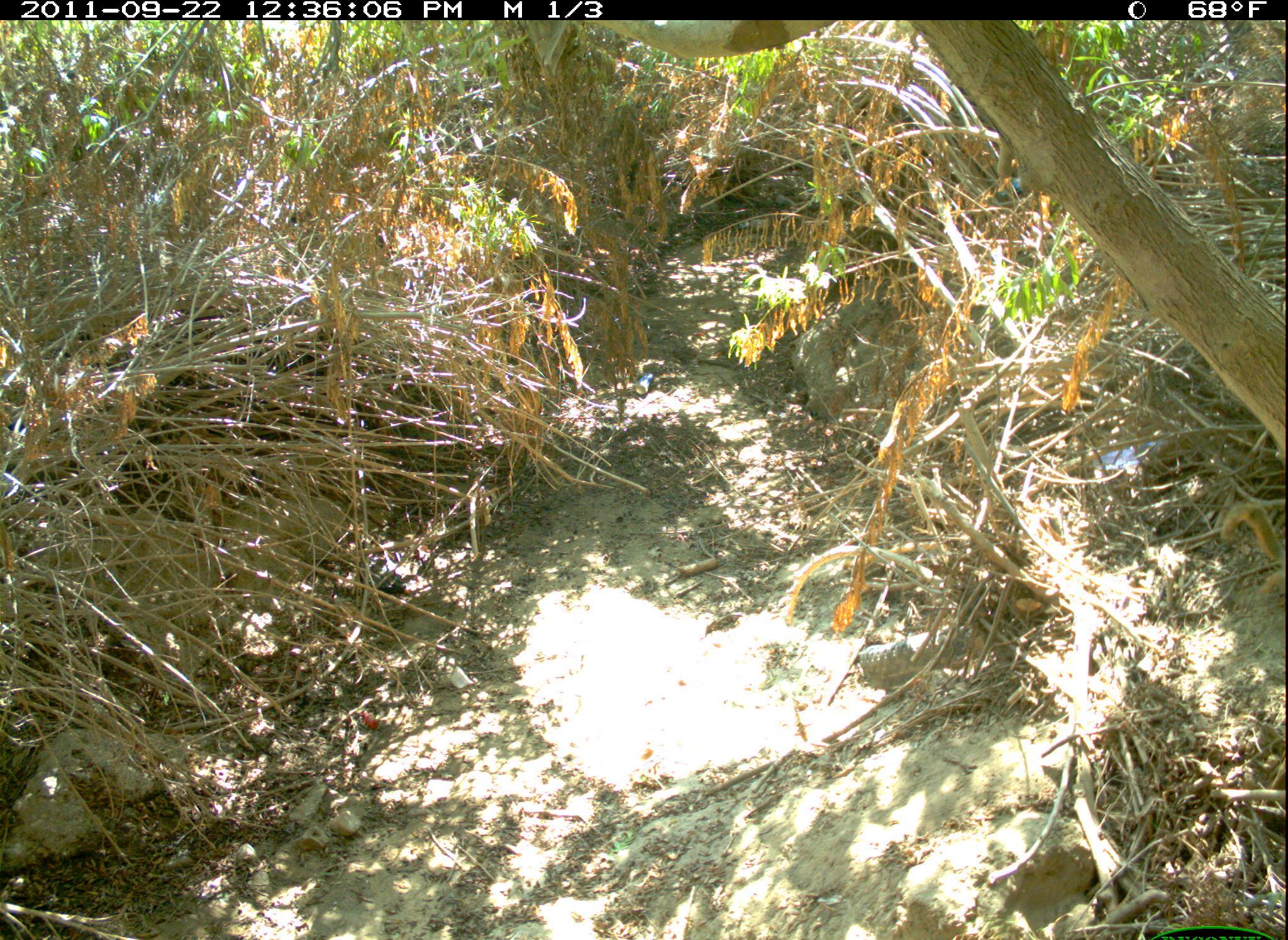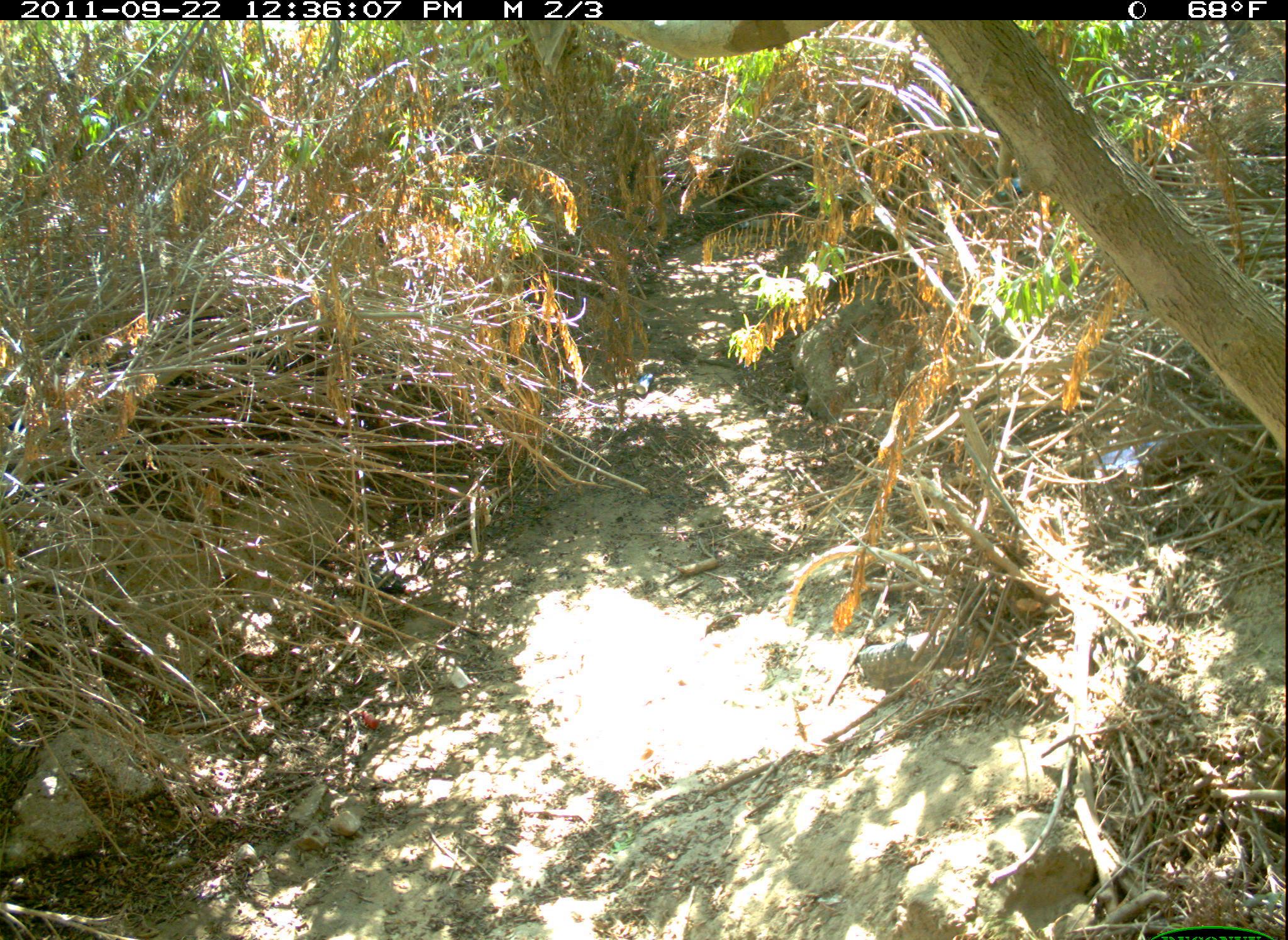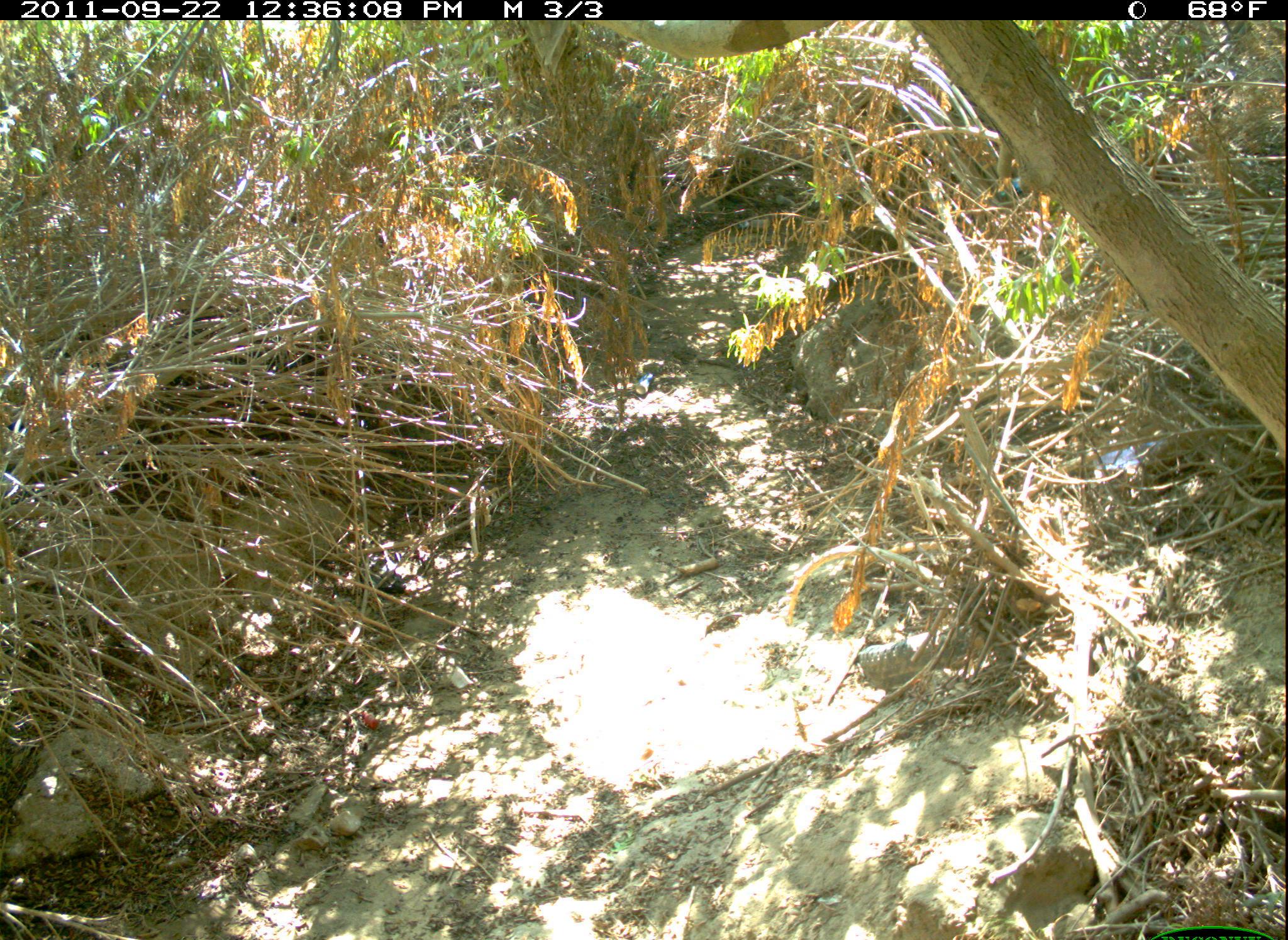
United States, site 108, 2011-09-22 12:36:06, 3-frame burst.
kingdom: Animalia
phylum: Chordata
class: Mammalia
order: Rodentia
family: Sciuridae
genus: Sciurus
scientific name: Sciurus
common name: squirrel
Squirrel (Sciurus).